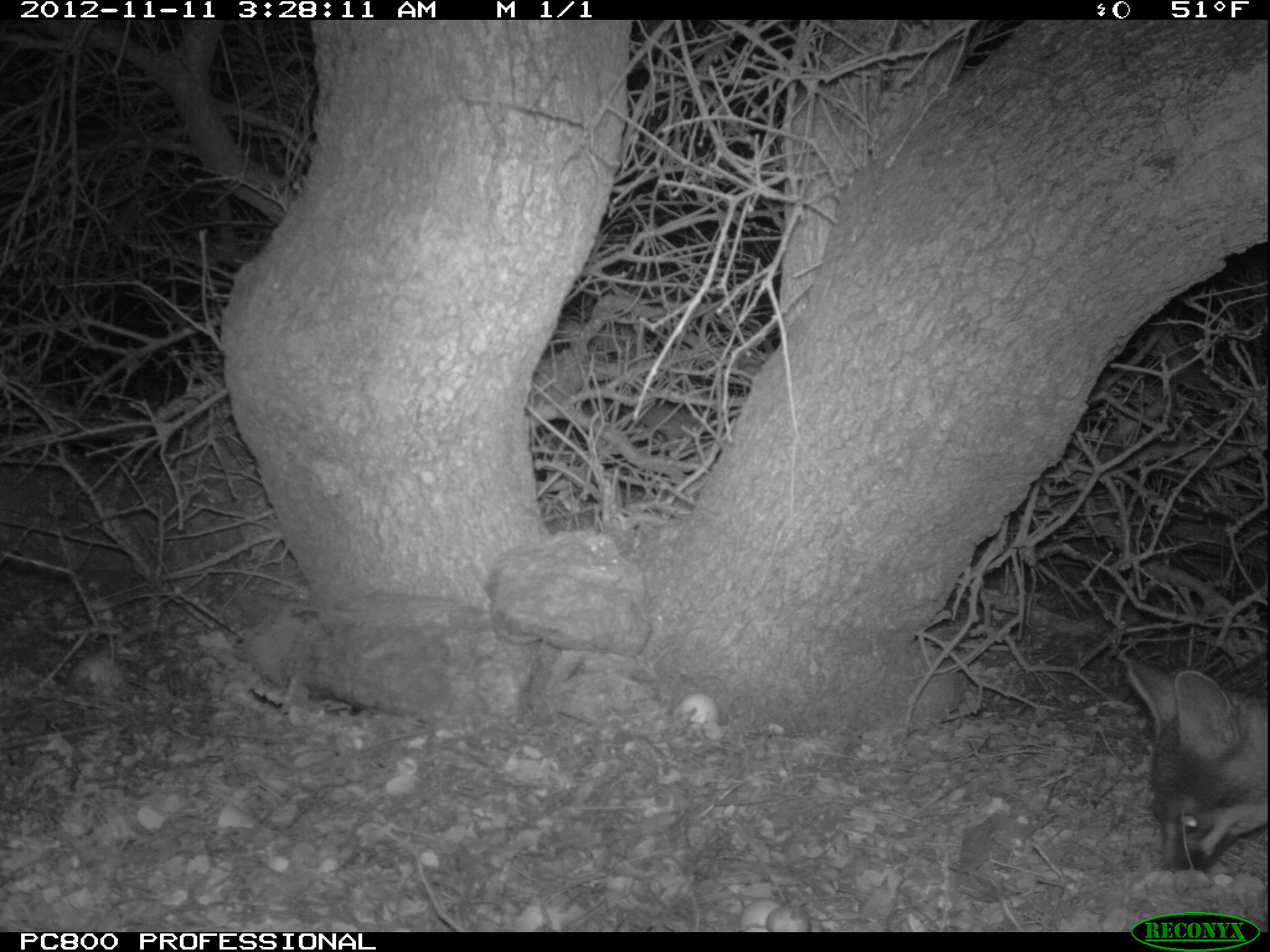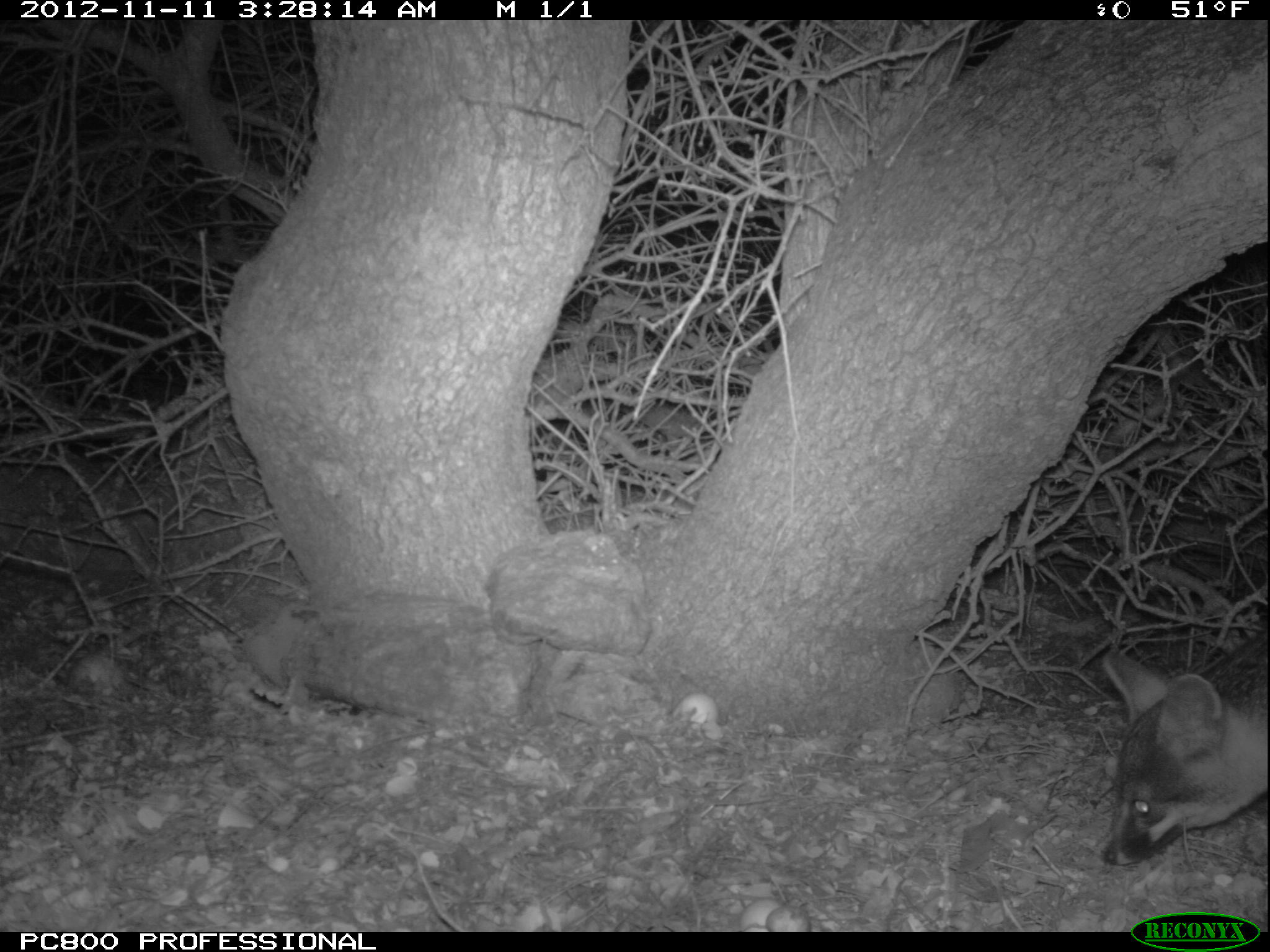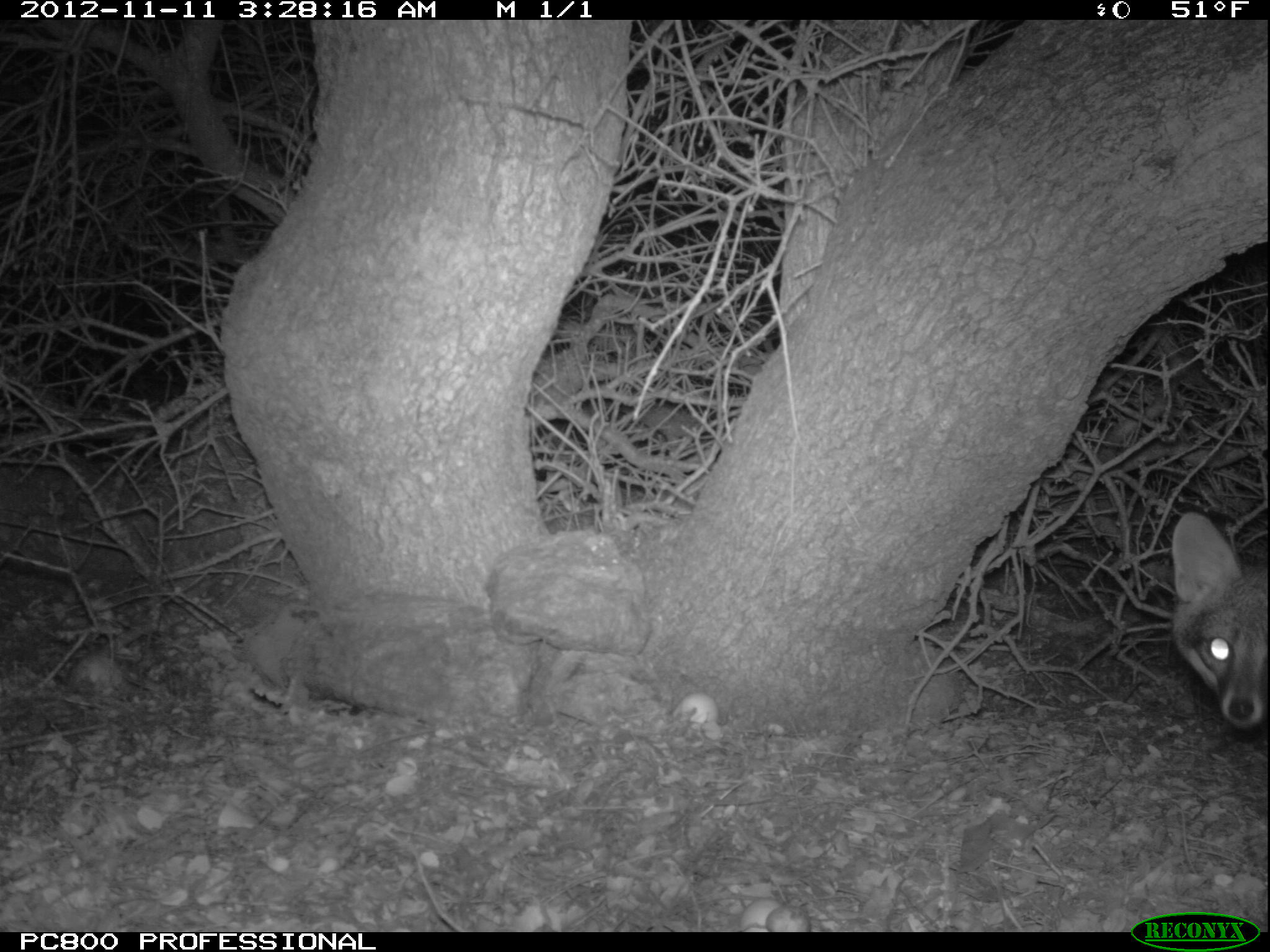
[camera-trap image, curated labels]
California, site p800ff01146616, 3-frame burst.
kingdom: Animalia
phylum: Chordata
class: Mammalia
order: Carnivora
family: Canidae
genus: Urocyon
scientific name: Urocyon littoralis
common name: island fox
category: fox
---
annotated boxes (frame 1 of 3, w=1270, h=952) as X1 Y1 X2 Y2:
fox: 1125 654 1269 867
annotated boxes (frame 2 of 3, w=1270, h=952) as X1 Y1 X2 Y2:
fox: 1096 652 1269 867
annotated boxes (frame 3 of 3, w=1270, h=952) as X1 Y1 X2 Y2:
fox: 1169 511 1269 728